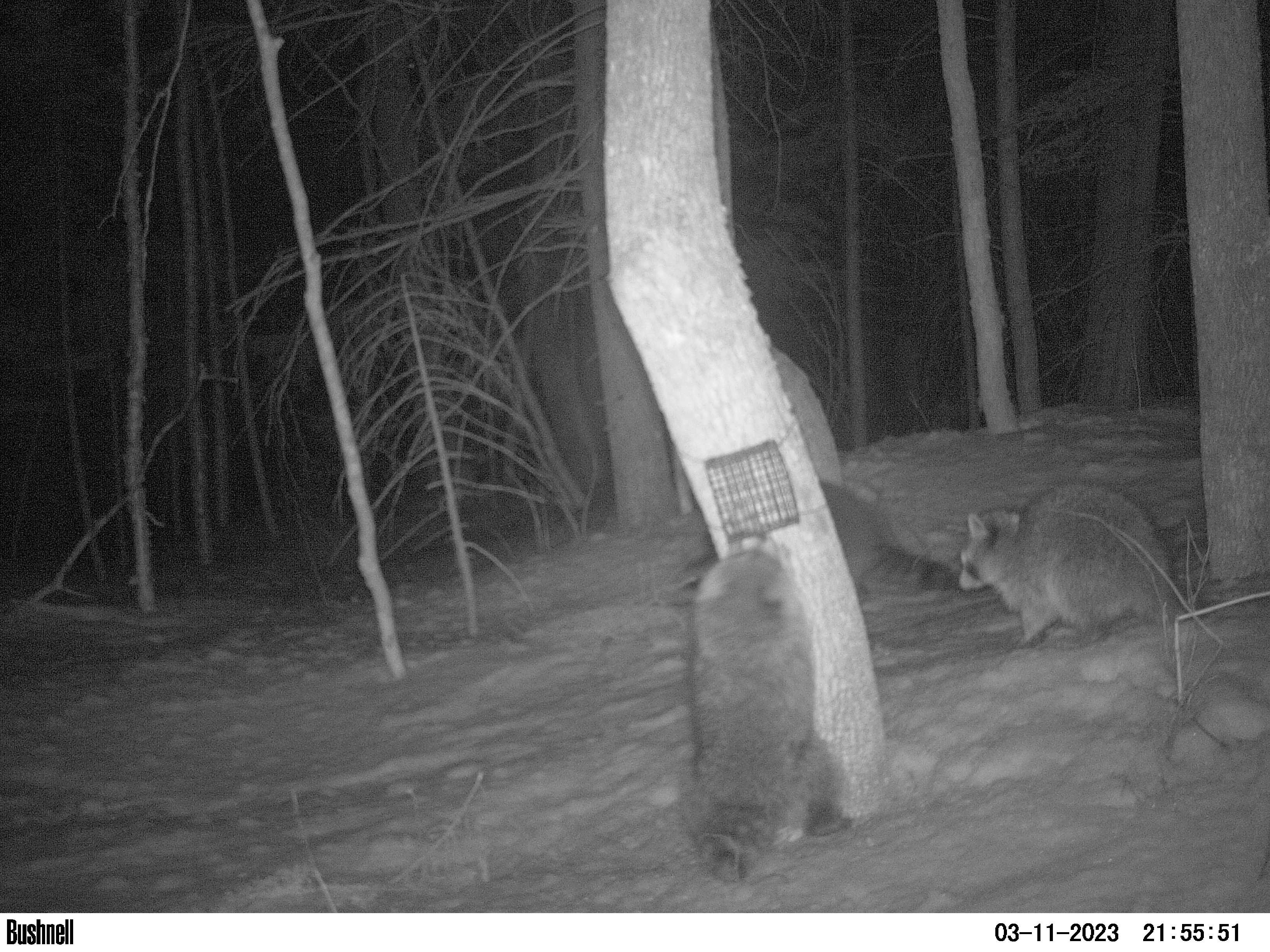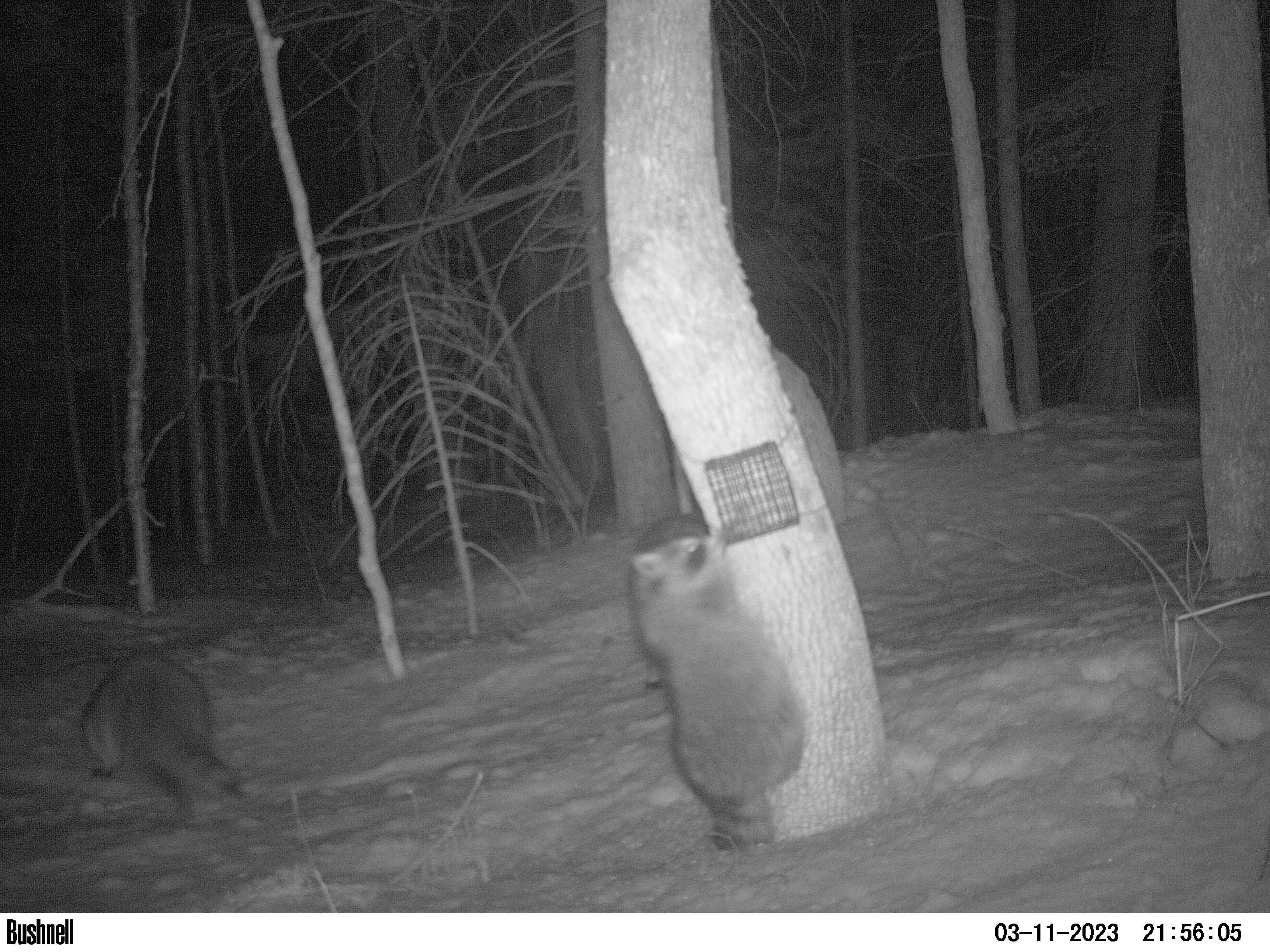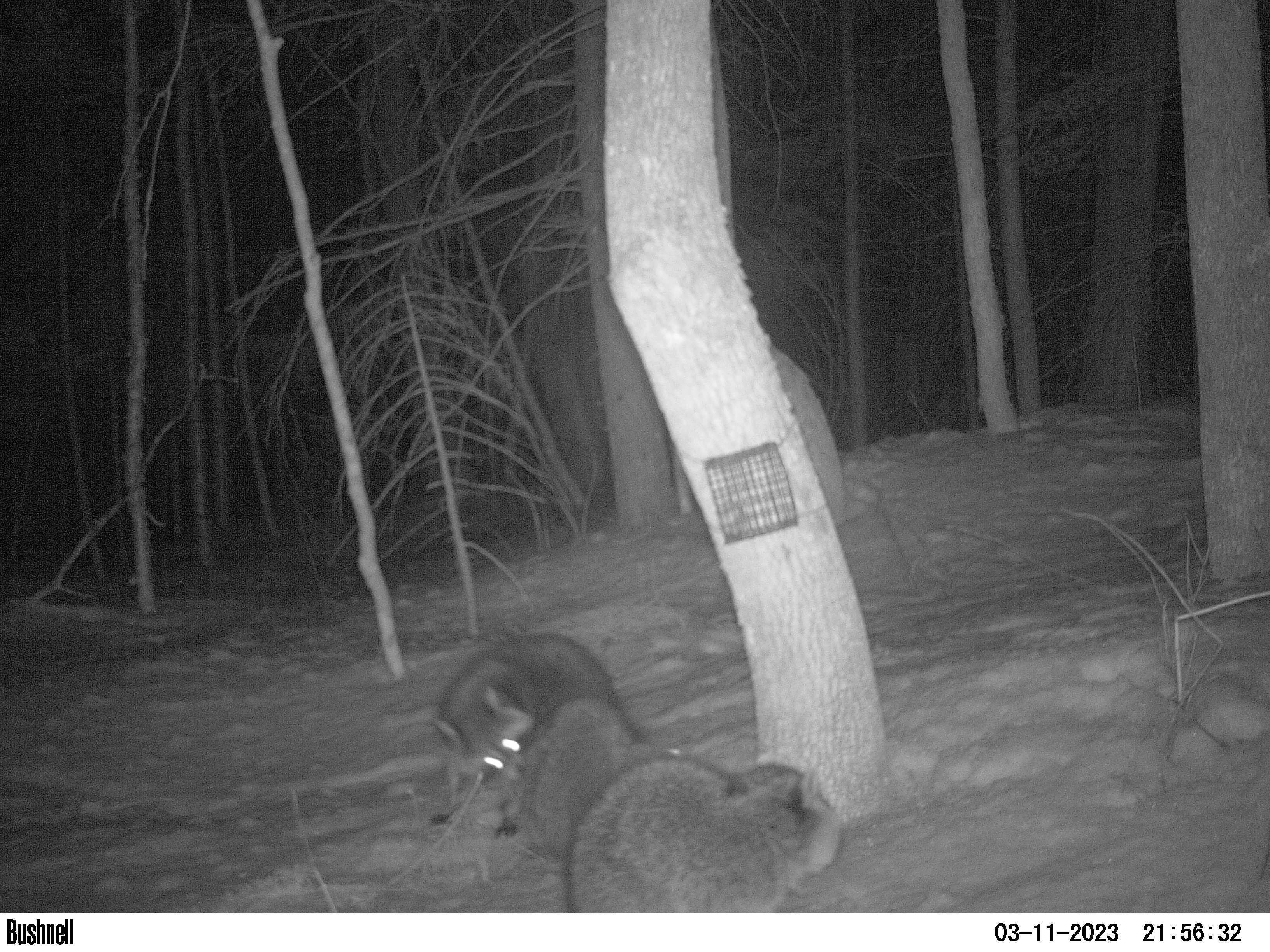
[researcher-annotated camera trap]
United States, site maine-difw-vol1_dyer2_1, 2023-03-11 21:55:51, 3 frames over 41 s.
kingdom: Animalia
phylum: Chordata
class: Mammalia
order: Carnivora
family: Procyonidae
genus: Procyon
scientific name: Procyon lotor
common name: raccoon